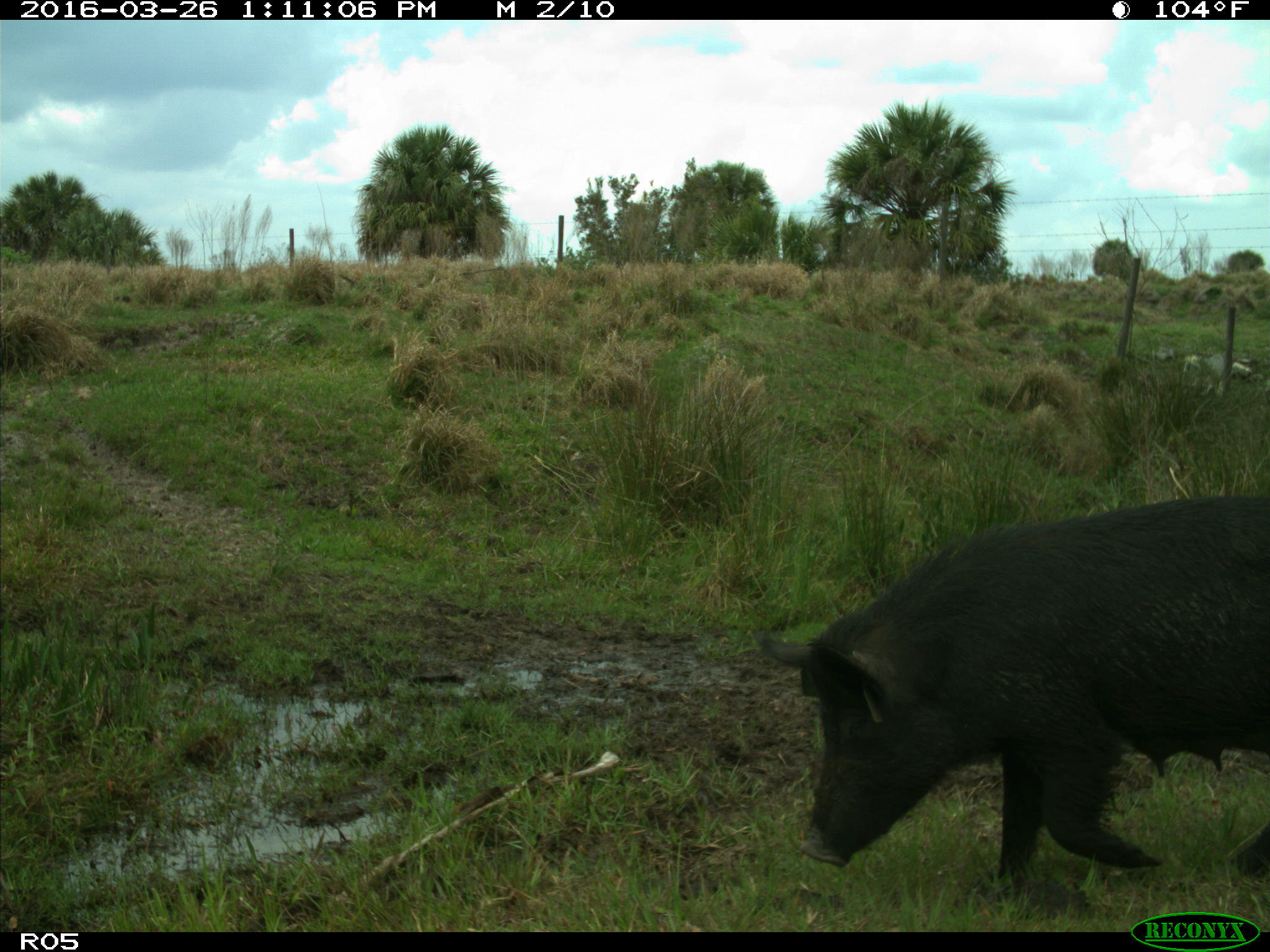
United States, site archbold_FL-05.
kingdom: Animalia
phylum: Chordata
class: Mammalia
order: Artiodactyla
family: Suidae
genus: Sus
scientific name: Sus scrofa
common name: wild boar